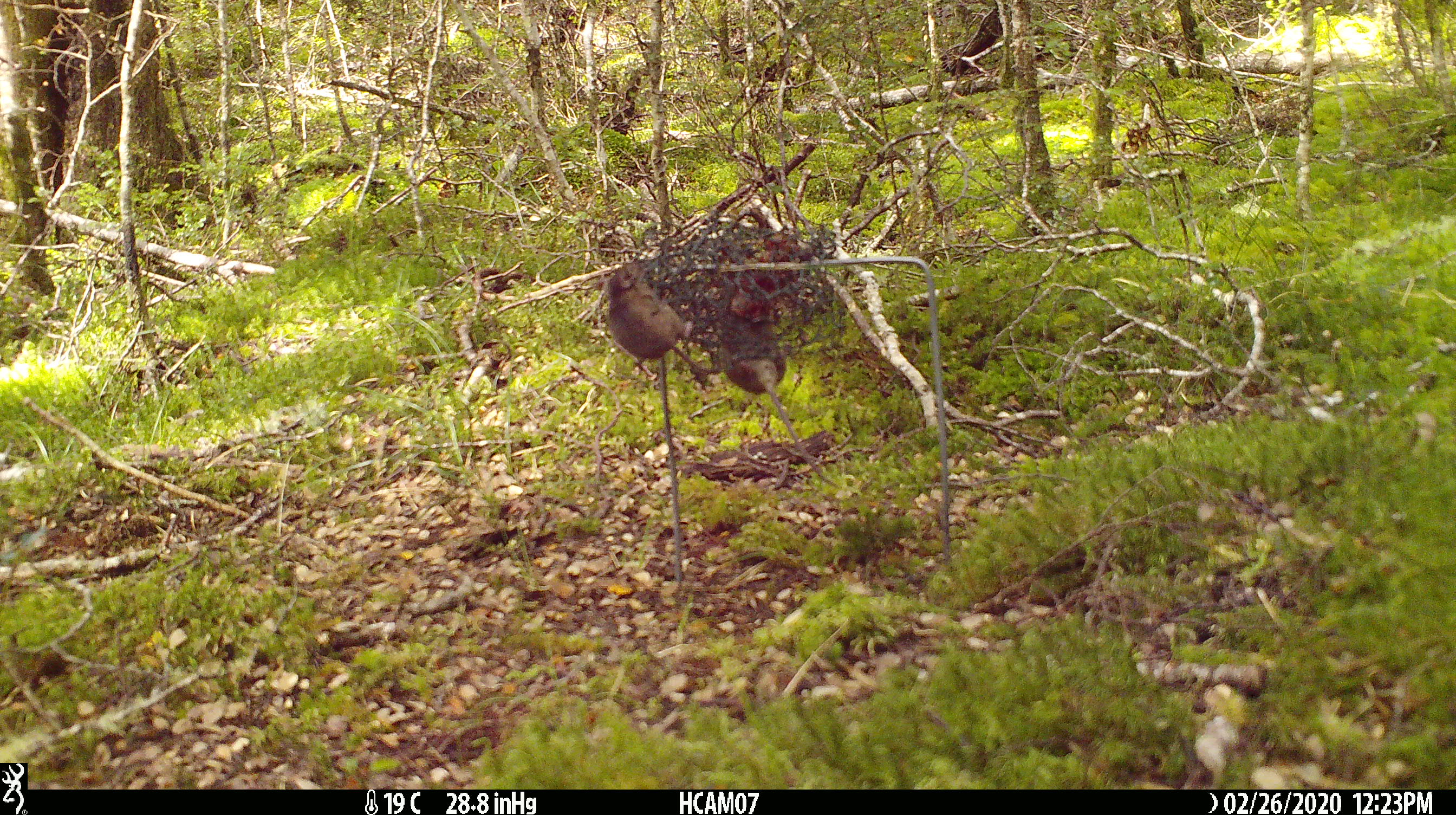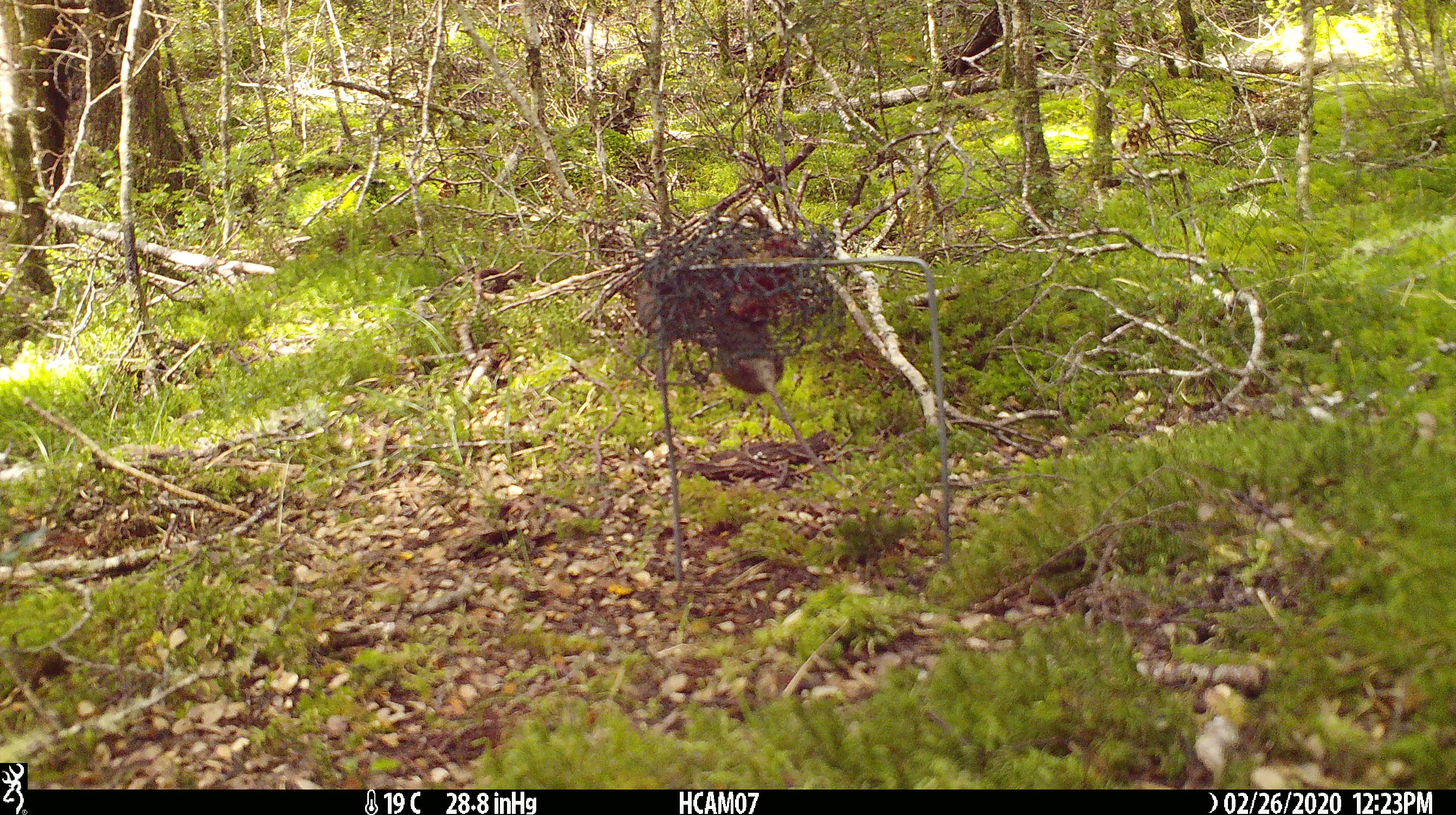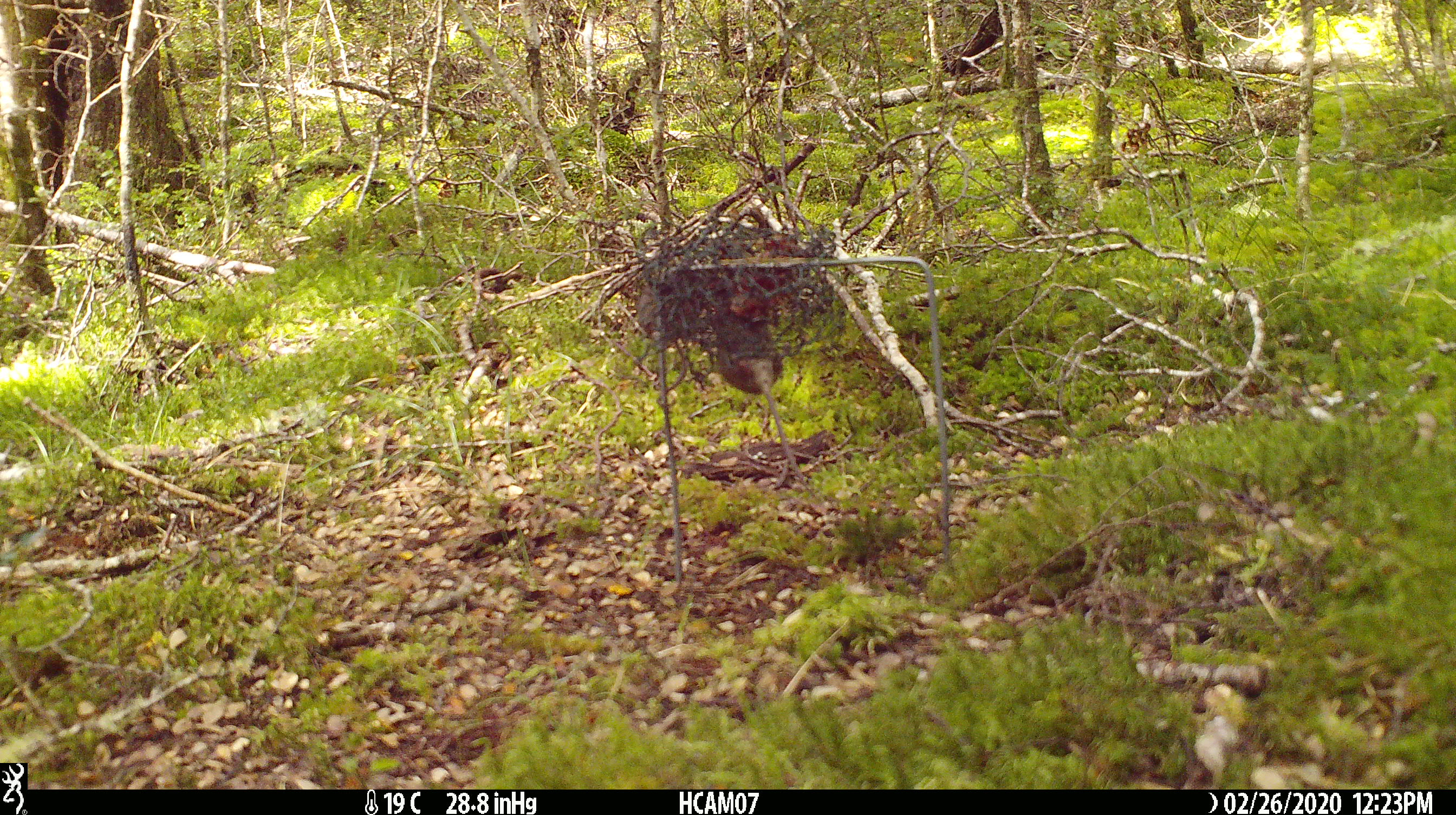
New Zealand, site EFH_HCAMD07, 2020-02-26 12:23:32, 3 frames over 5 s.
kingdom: Animalia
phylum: Chordata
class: Mammalia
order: Rodentia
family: Muridae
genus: Mus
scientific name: Mus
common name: mouse